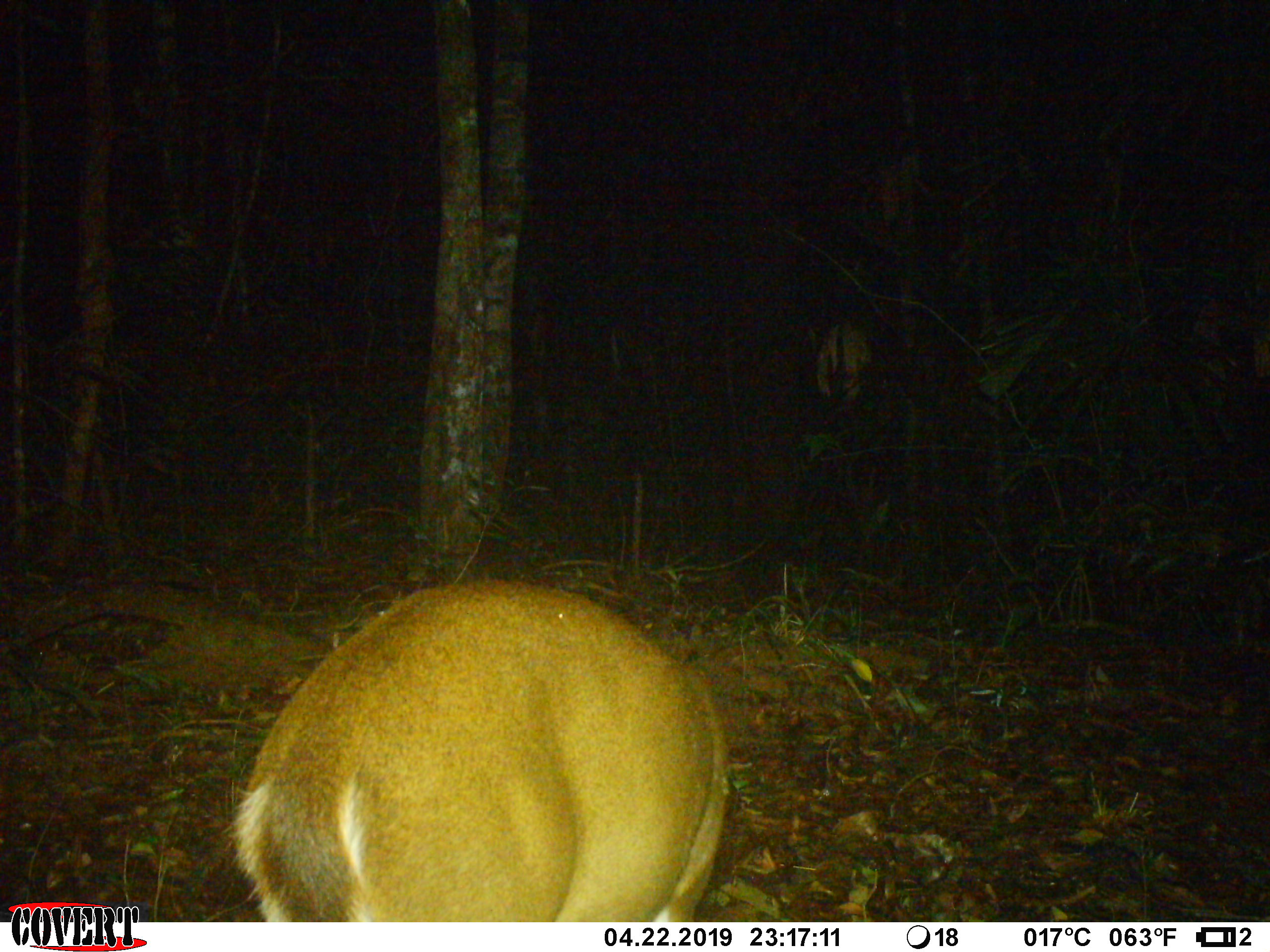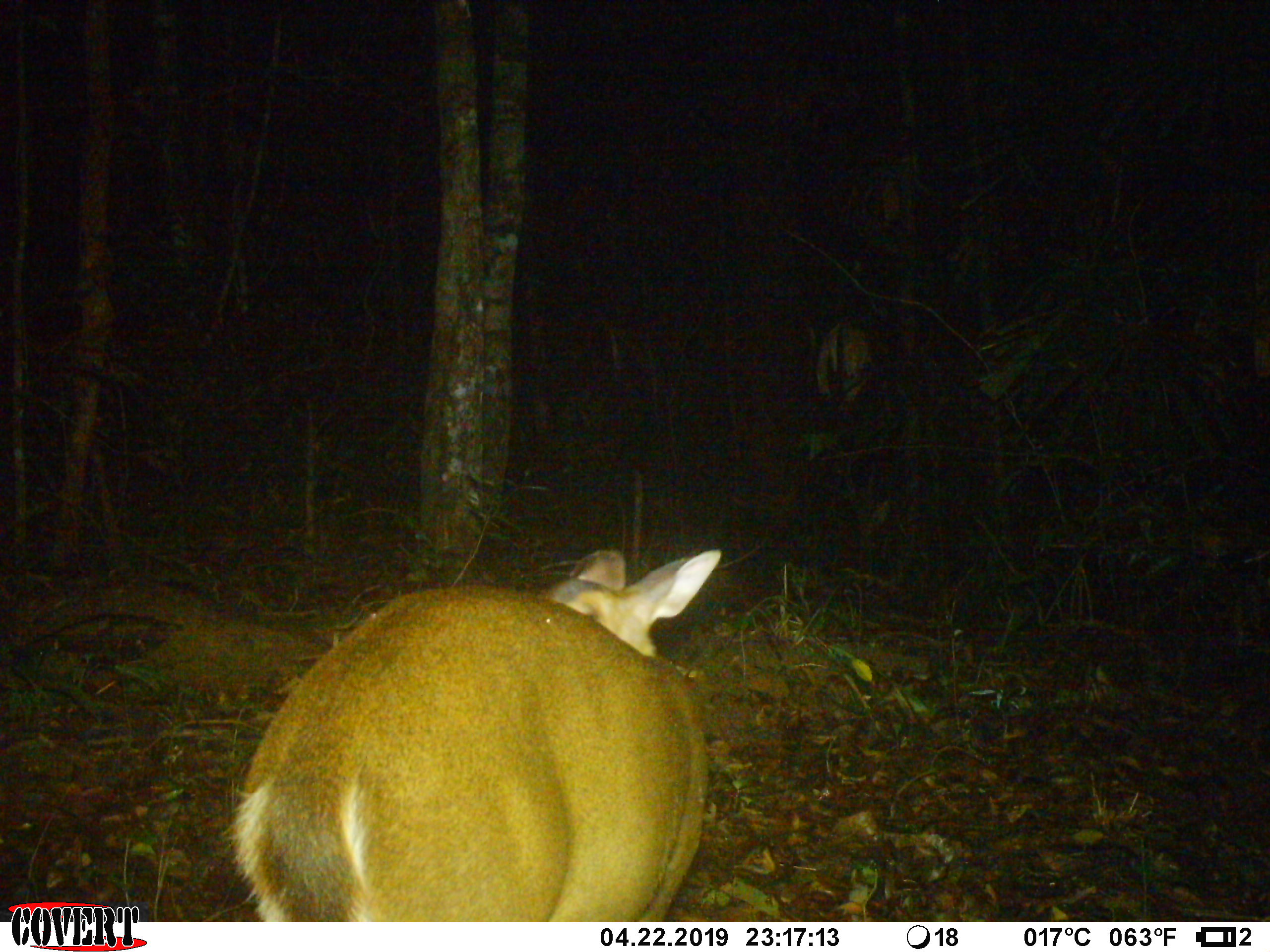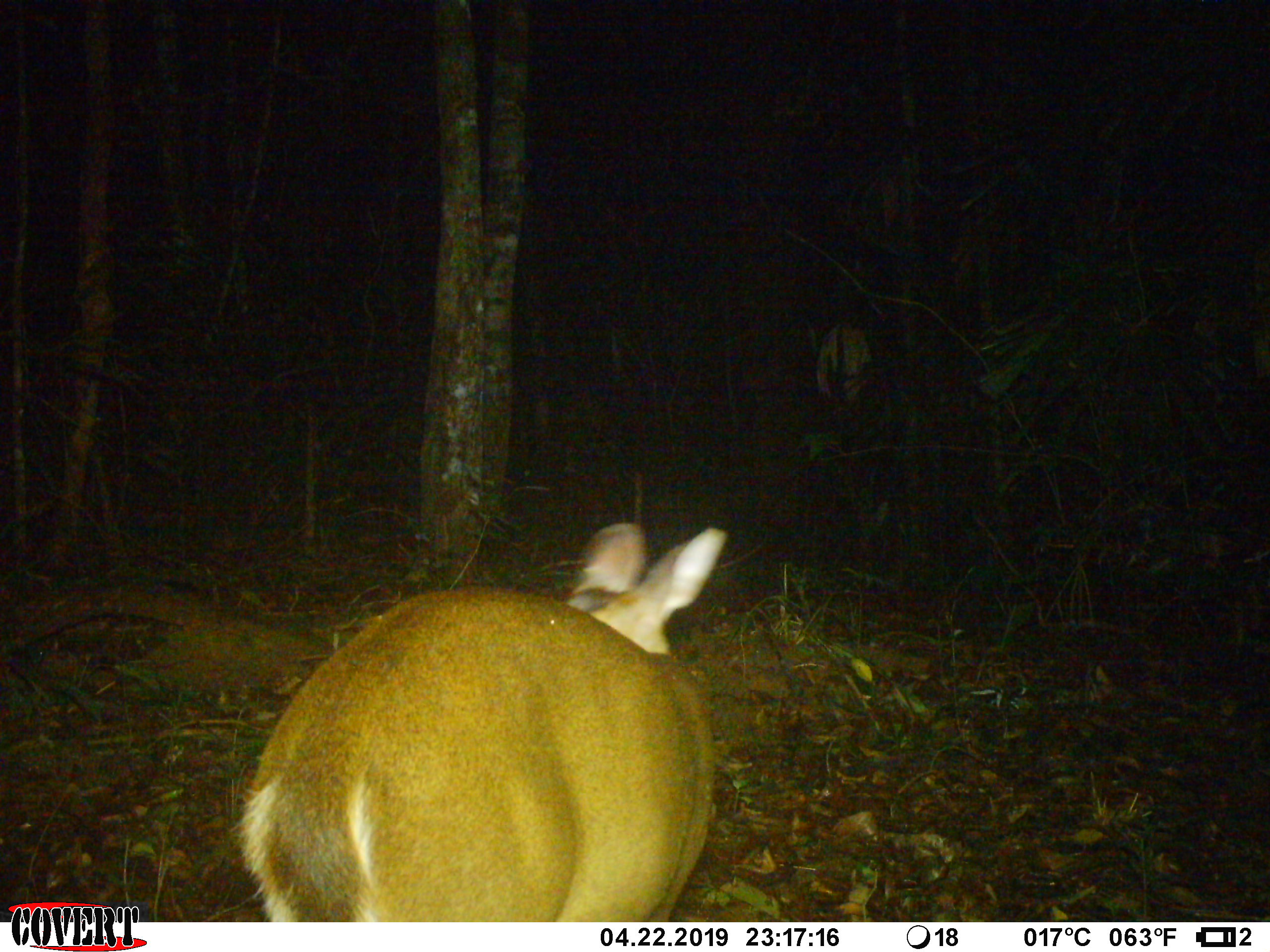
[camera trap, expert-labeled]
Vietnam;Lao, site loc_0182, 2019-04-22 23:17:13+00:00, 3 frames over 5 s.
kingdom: Animalia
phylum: Chordata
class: Mammalia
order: Artiodactyla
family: Cervidae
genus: Muntiacus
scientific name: Muntiacus vuquangensis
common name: large-antlered muntjac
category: large antlered muntjac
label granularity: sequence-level